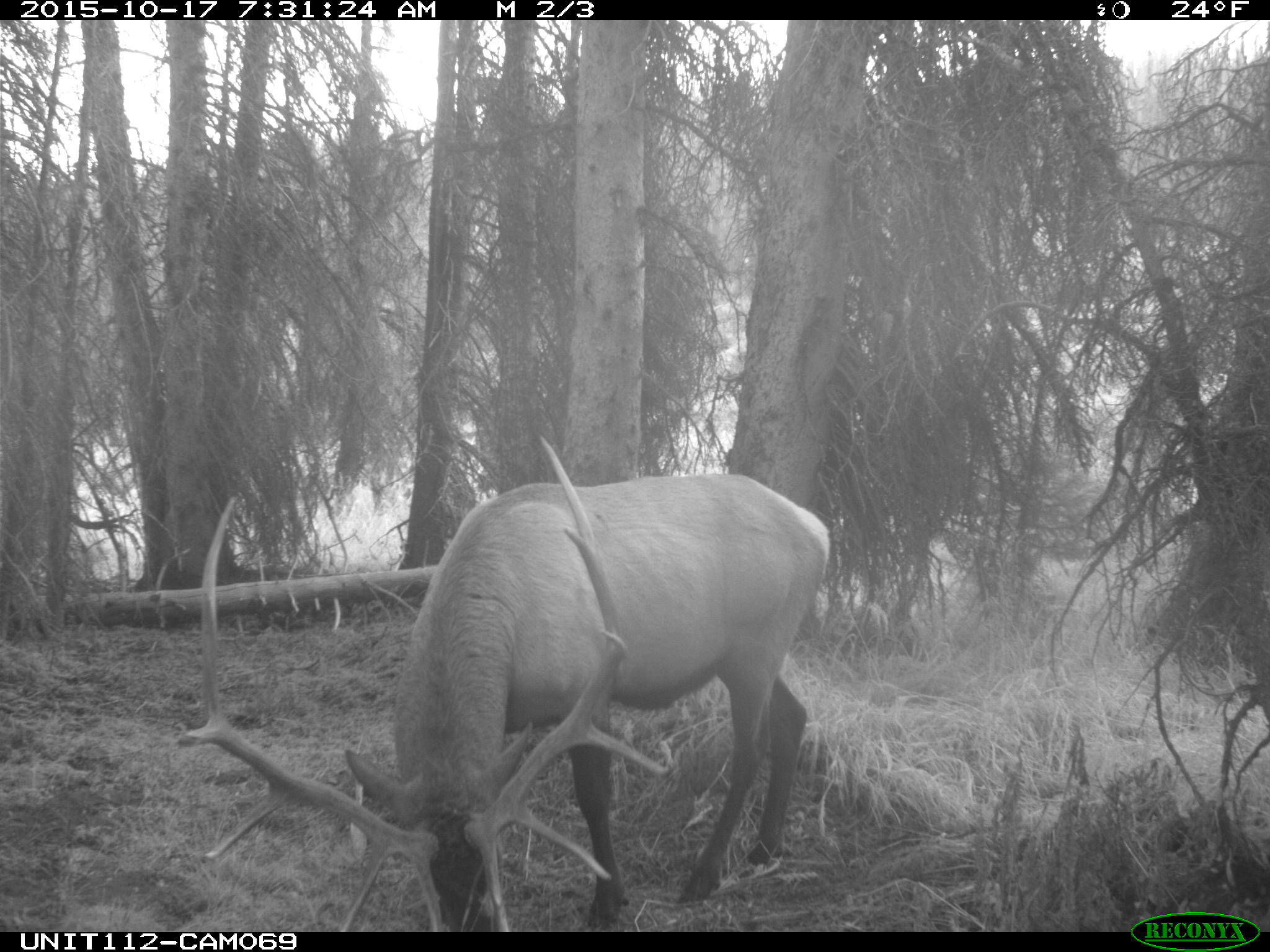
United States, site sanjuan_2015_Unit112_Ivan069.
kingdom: Animalia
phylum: Chordata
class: Mammalia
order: Artiodactyla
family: Cervidae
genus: Cervus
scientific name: Cervus elaphus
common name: red deer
Cervus elaphus (red deer).